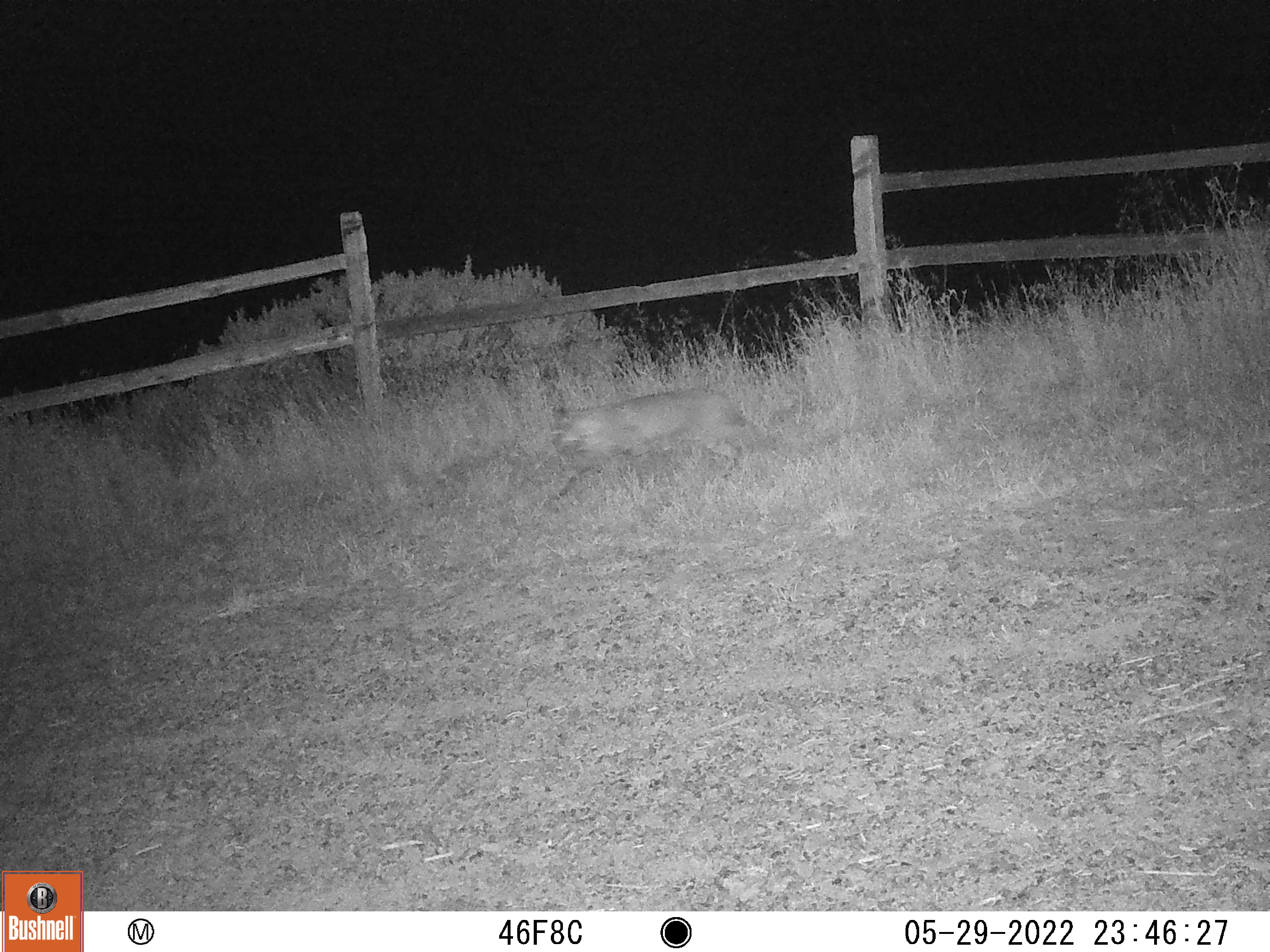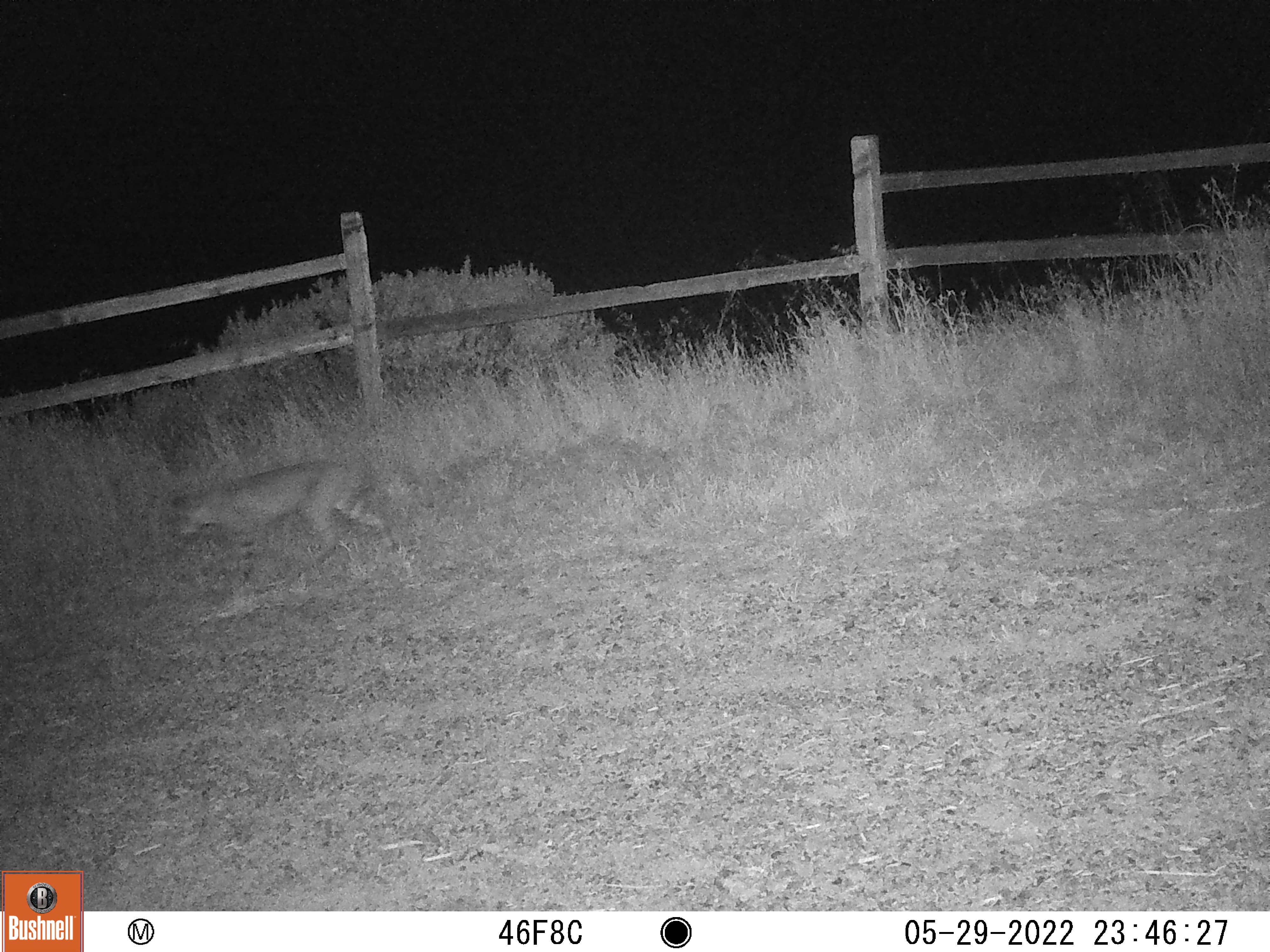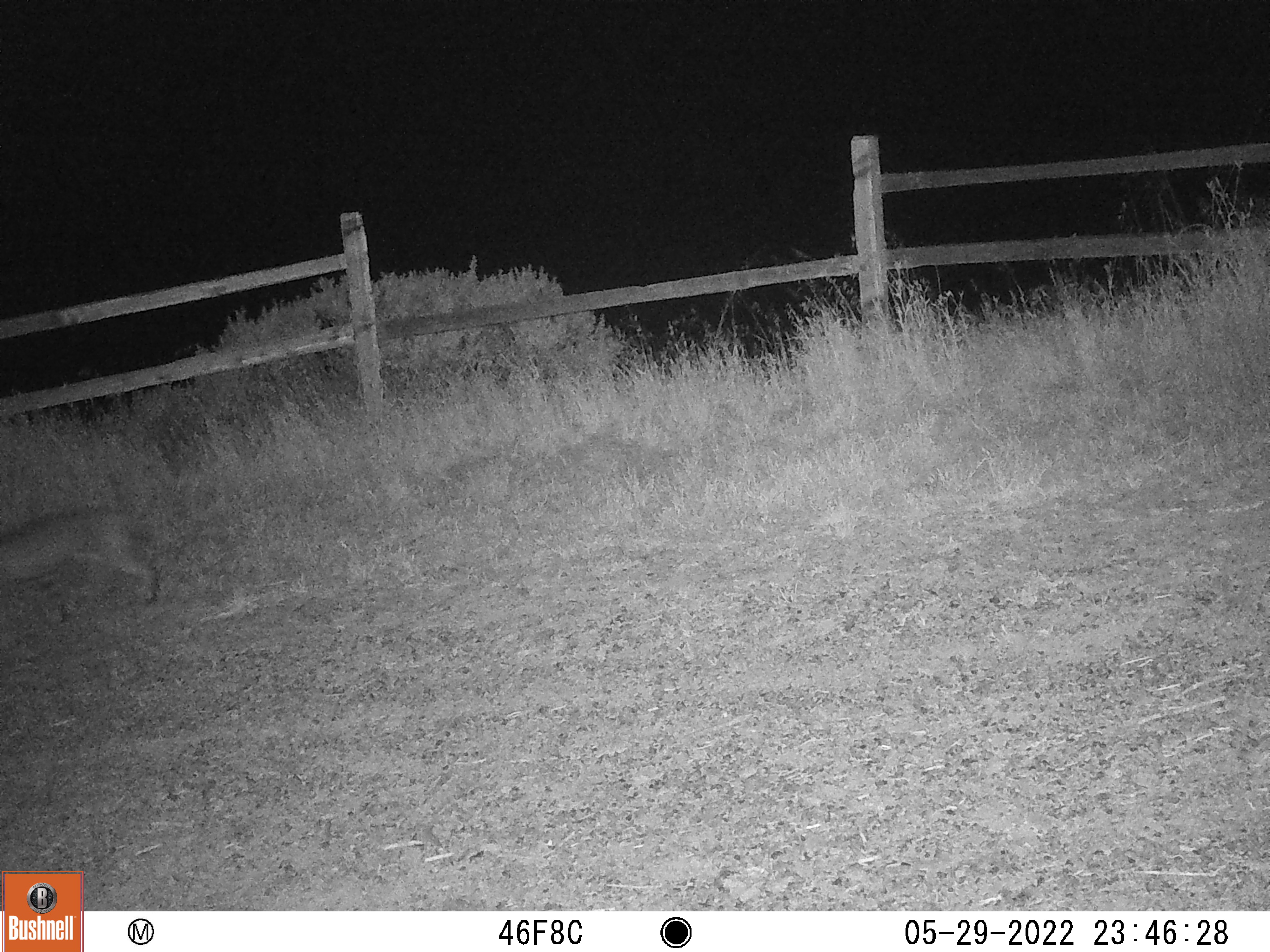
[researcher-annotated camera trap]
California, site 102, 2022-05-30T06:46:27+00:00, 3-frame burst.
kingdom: Animalia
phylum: Chordata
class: Mammalia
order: Carnivora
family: Felidae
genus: Lynx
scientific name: Lynx rufus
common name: bobcat